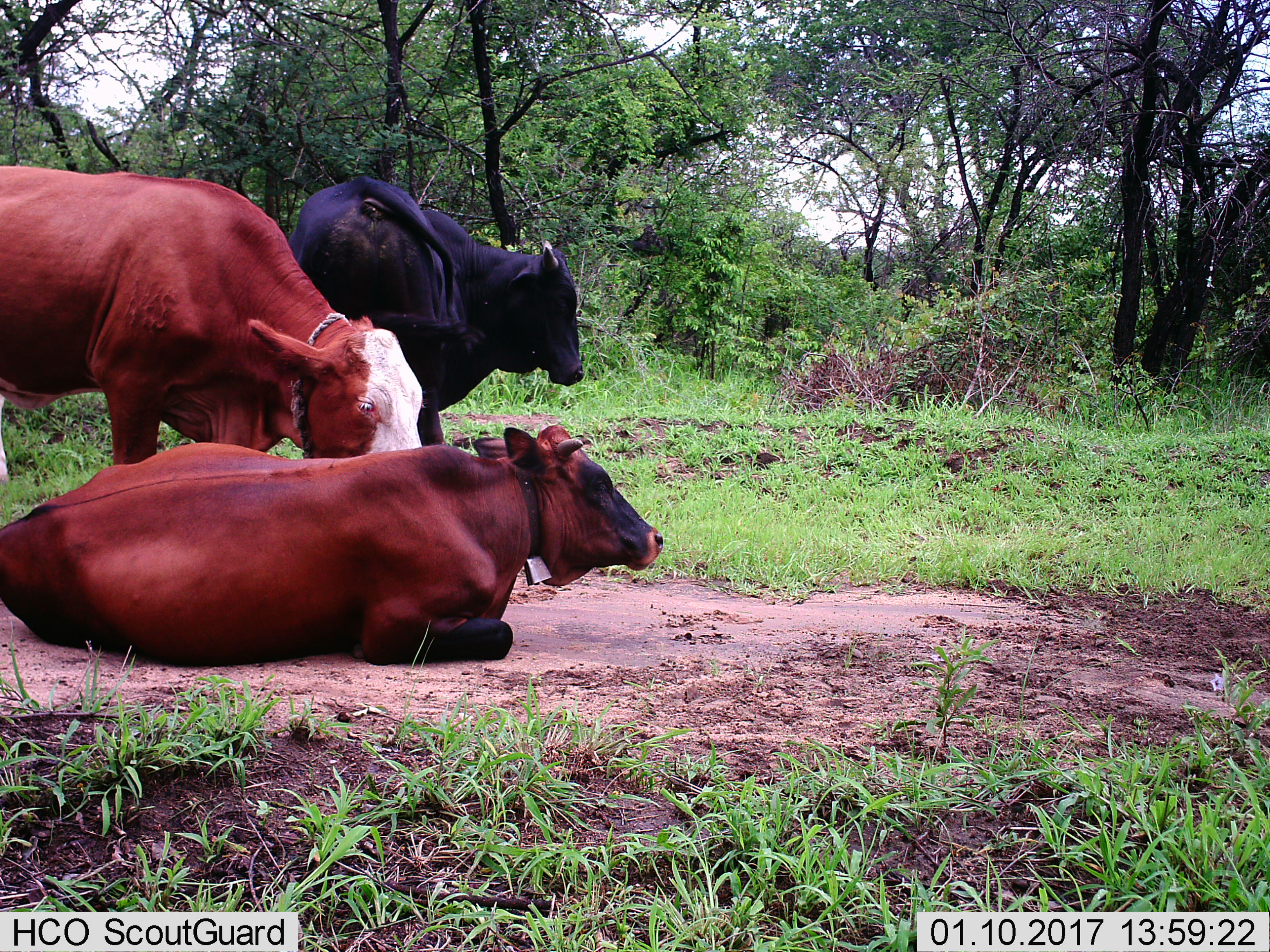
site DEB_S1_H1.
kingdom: Animalia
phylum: Chordata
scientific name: Vertebrata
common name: domestic animal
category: domesticanimal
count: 3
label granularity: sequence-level